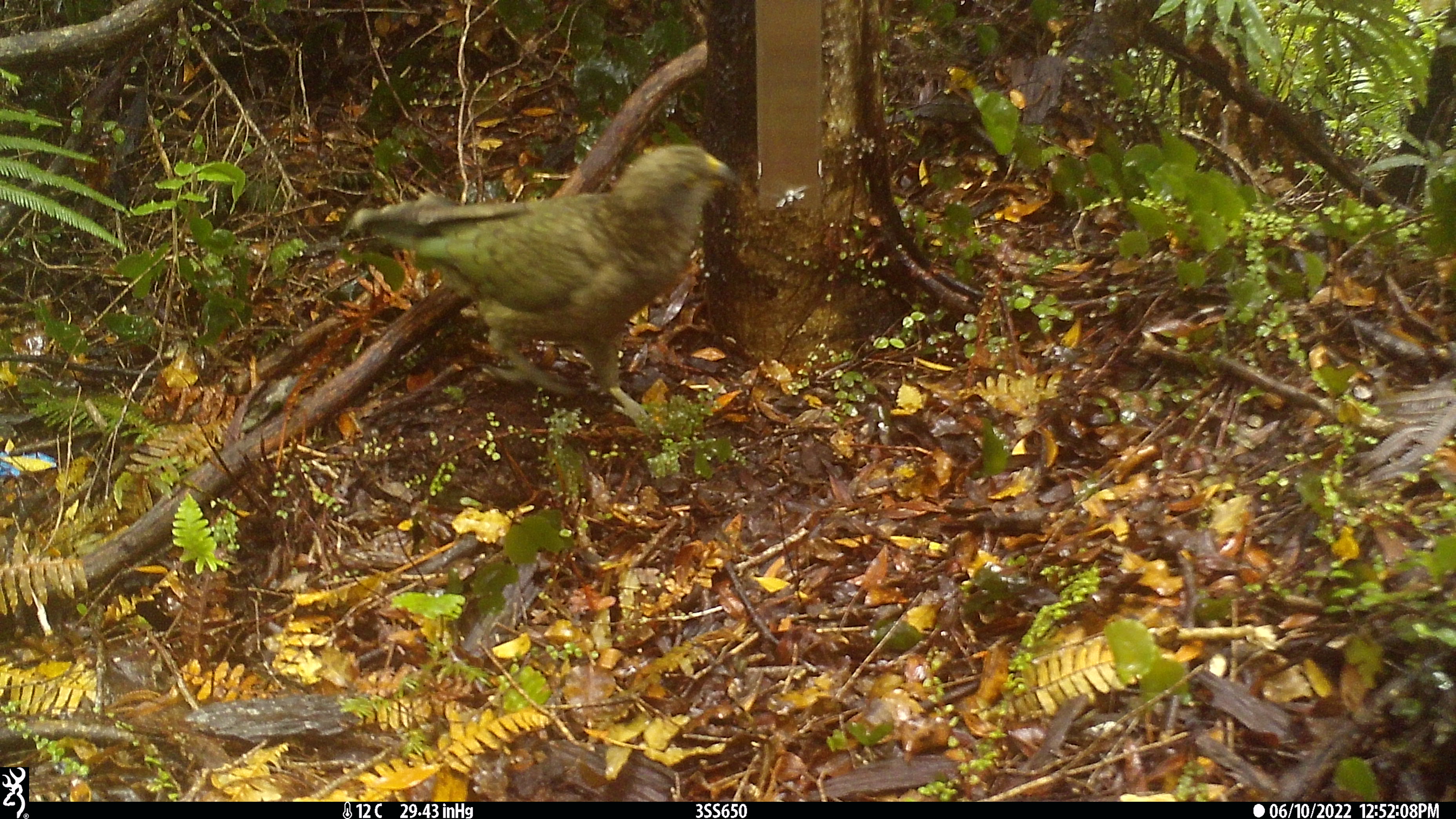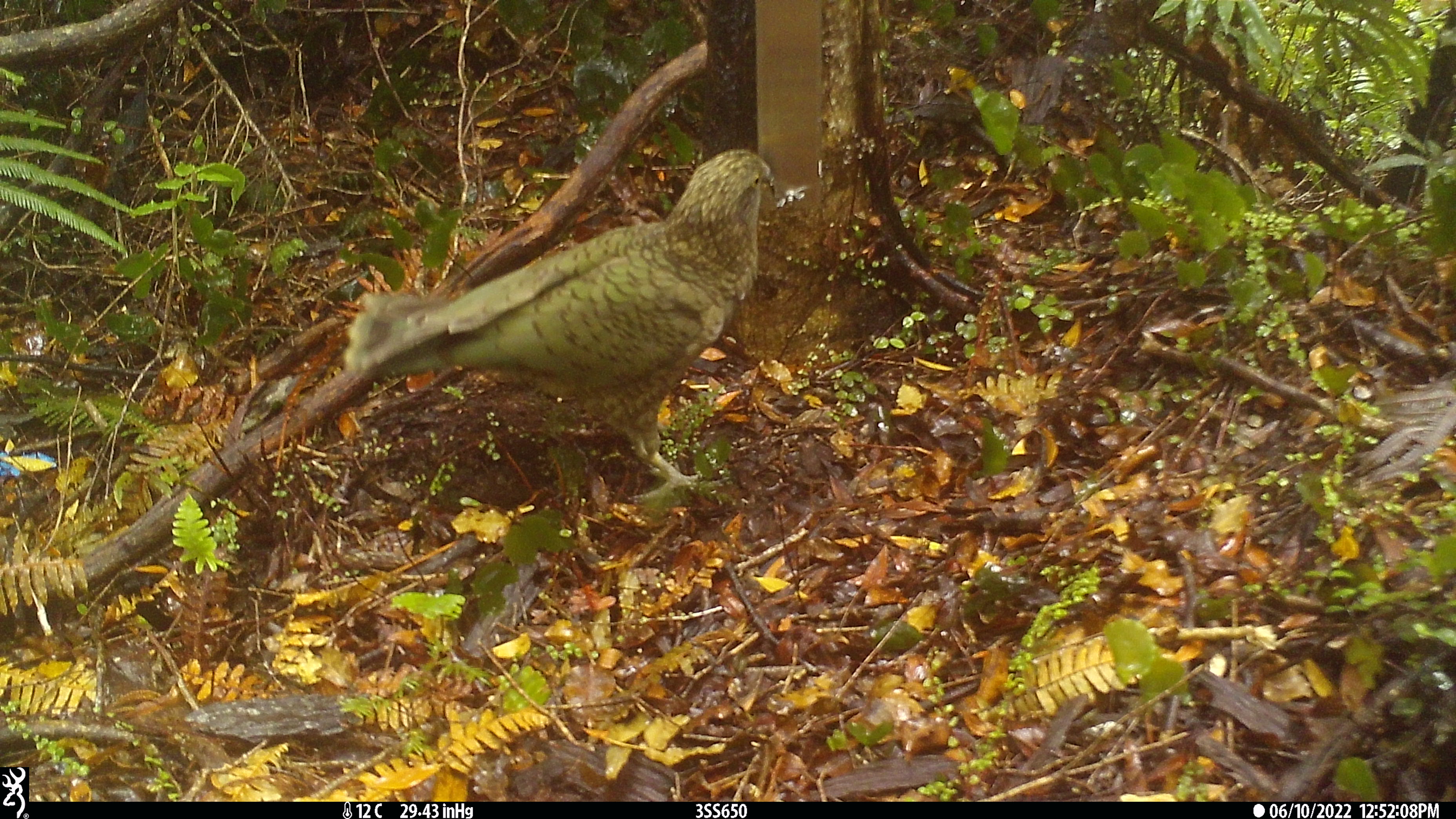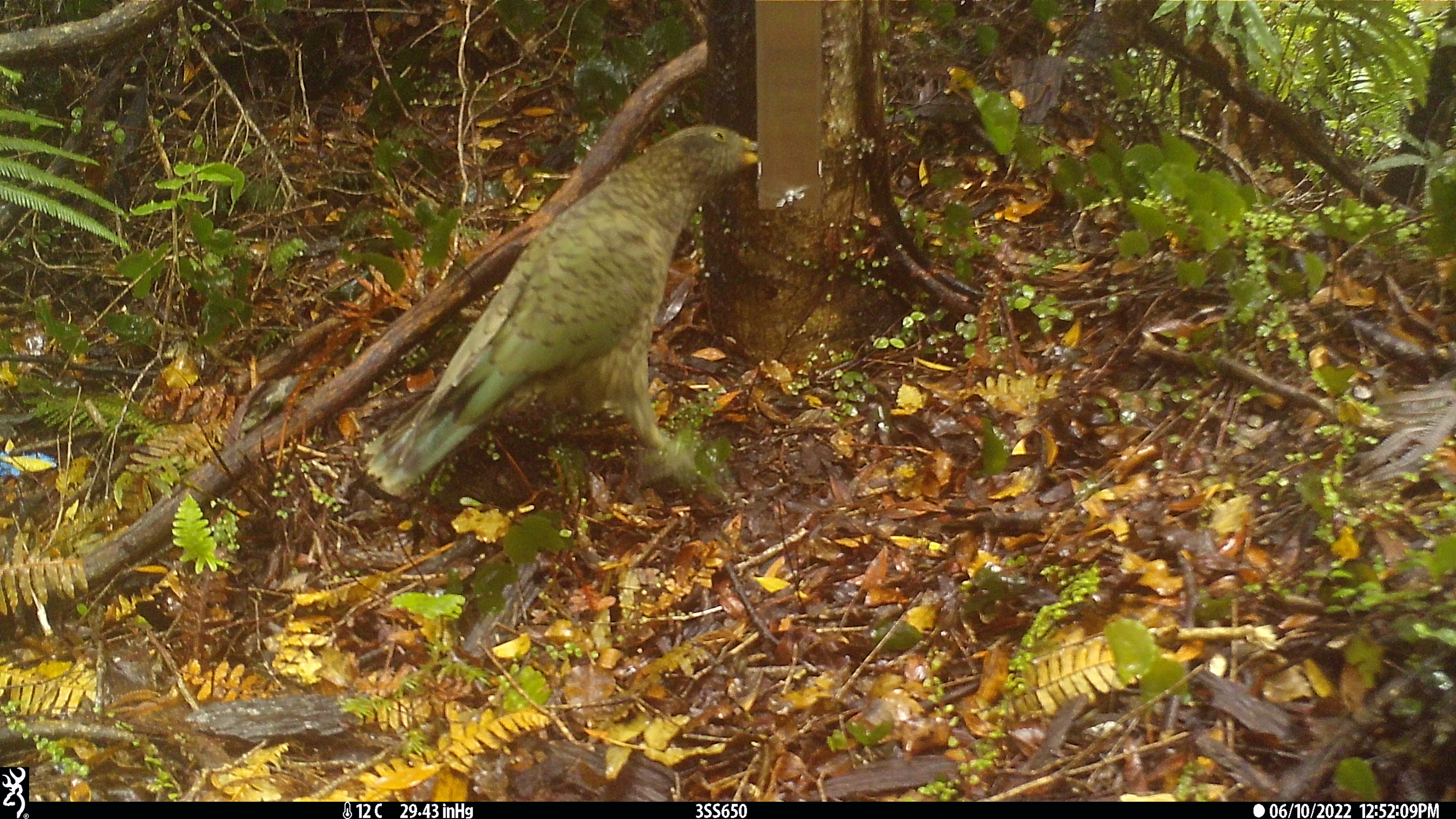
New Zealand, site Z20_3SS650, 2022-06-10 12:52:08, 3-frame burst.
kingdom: Animalia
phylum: Chordata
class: Aves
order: Psittaciformes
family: Strigopidae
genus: Nestor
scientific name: Nestor notabilis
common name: kea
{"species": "kea (Nestor notabilis)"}